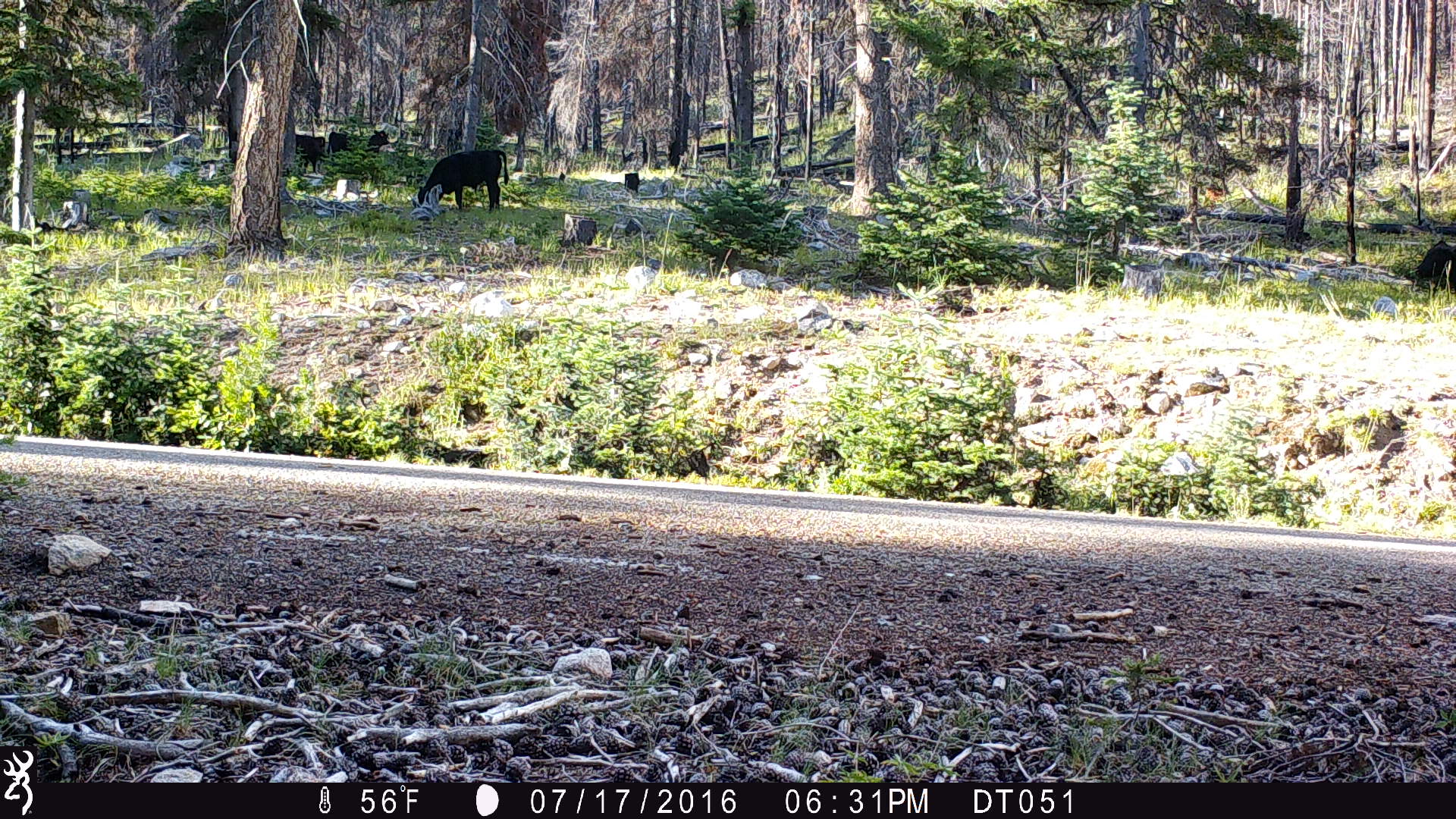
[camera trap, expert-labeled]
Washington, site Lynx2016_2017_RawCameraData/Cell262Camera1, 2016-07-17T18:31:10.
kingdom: Animalia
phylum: Chordata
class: Mammalia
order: Artiodactyla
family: Bovidae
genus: Bos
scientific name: Bos taurus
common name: domestic cattle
Domestic cattle (Bos taurus). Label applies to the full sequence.